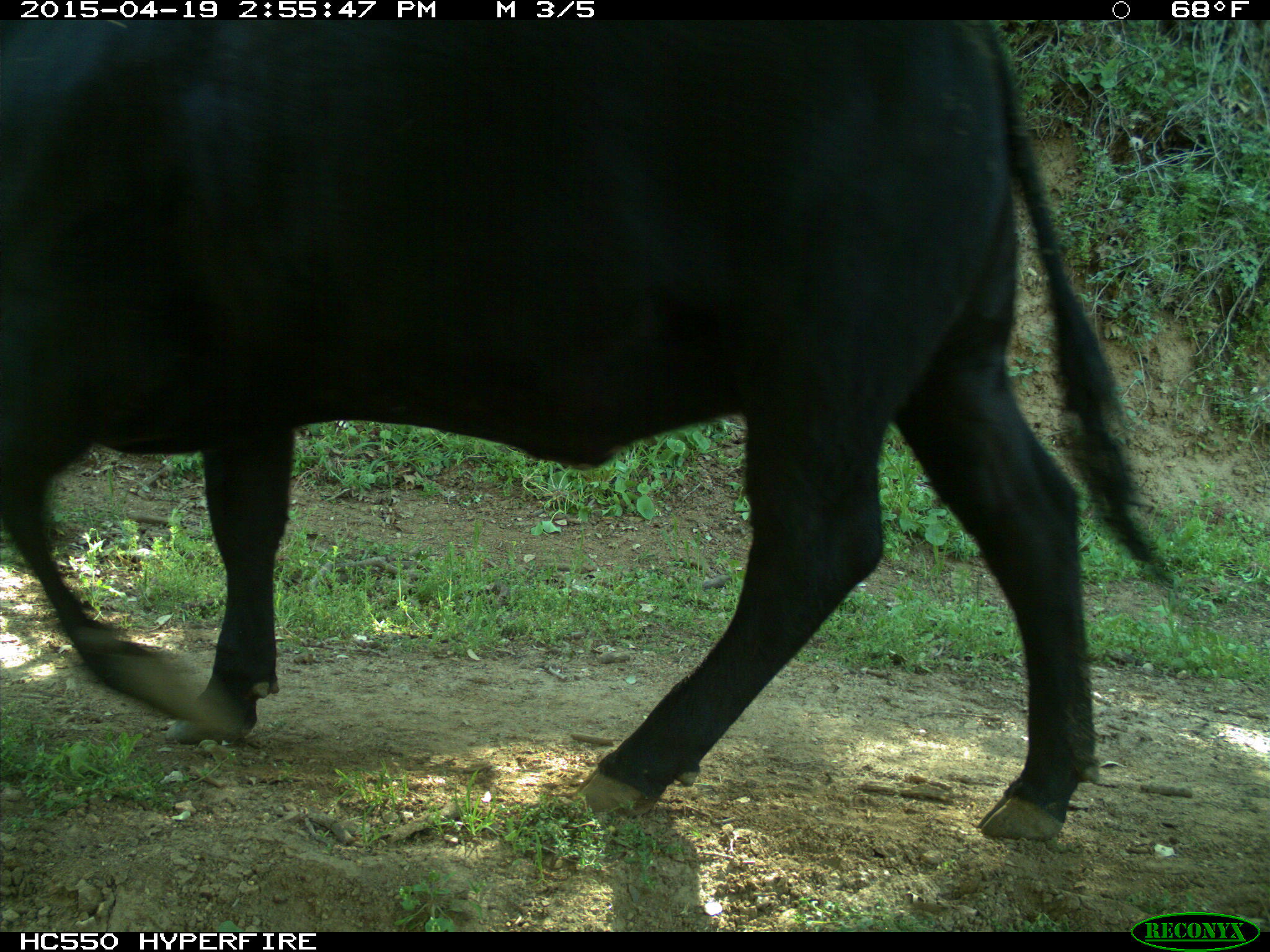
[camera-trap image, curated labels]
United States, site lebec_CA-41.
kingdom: Animalia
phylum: Chordata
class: Mammalia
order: Artiodactyla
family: Bovidae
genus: Bos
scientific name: Bos taurus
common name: domestic cow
Bos taurus (domestic cow).